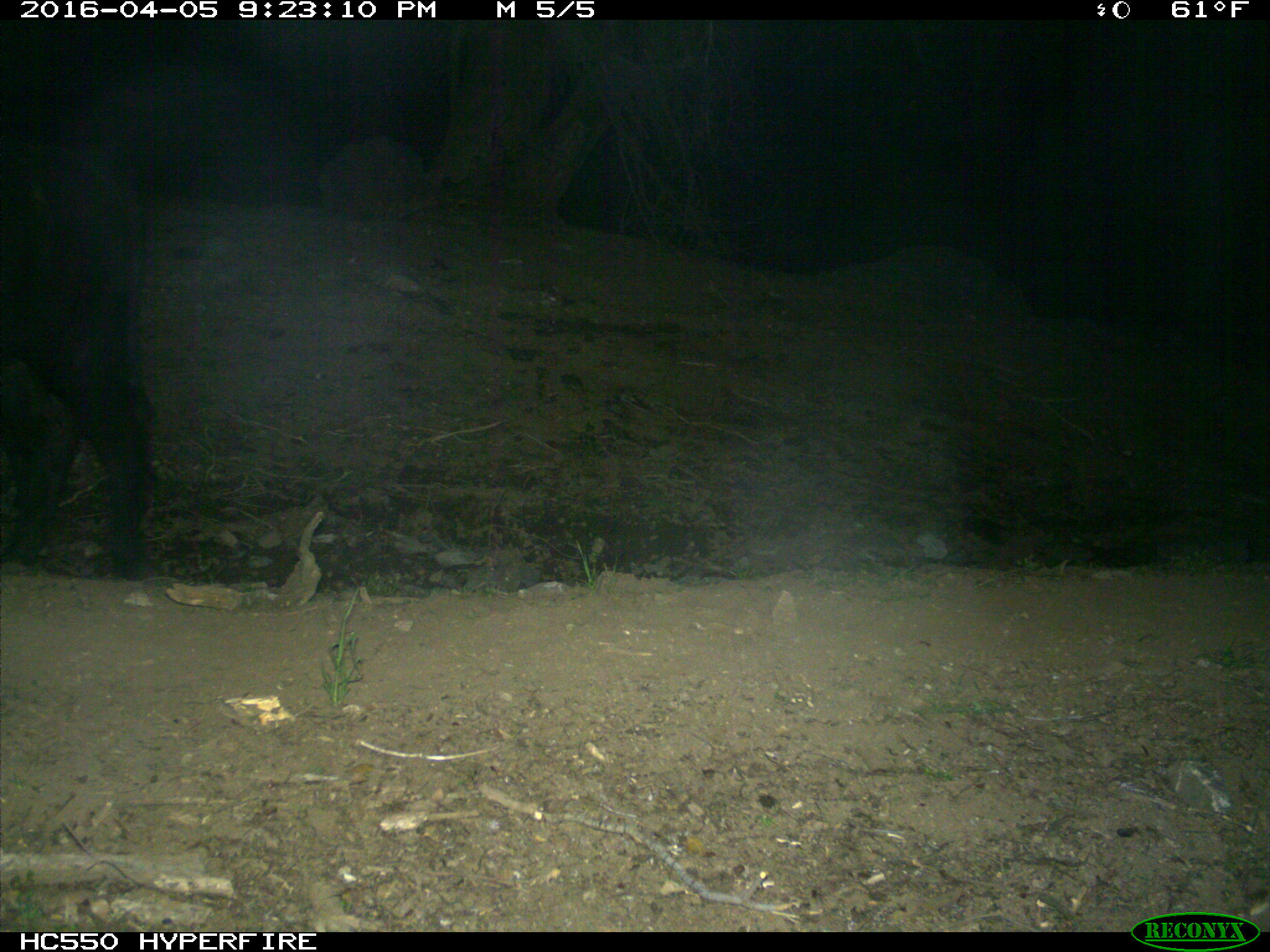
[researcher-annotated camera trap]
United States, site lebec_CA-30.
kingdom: Animalia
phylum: Chordata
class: Mammalia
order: Artiodactyla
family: Bovidae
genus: Bos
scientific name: Bos taurus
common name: domestic cow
Bos taurus (domestic cow).